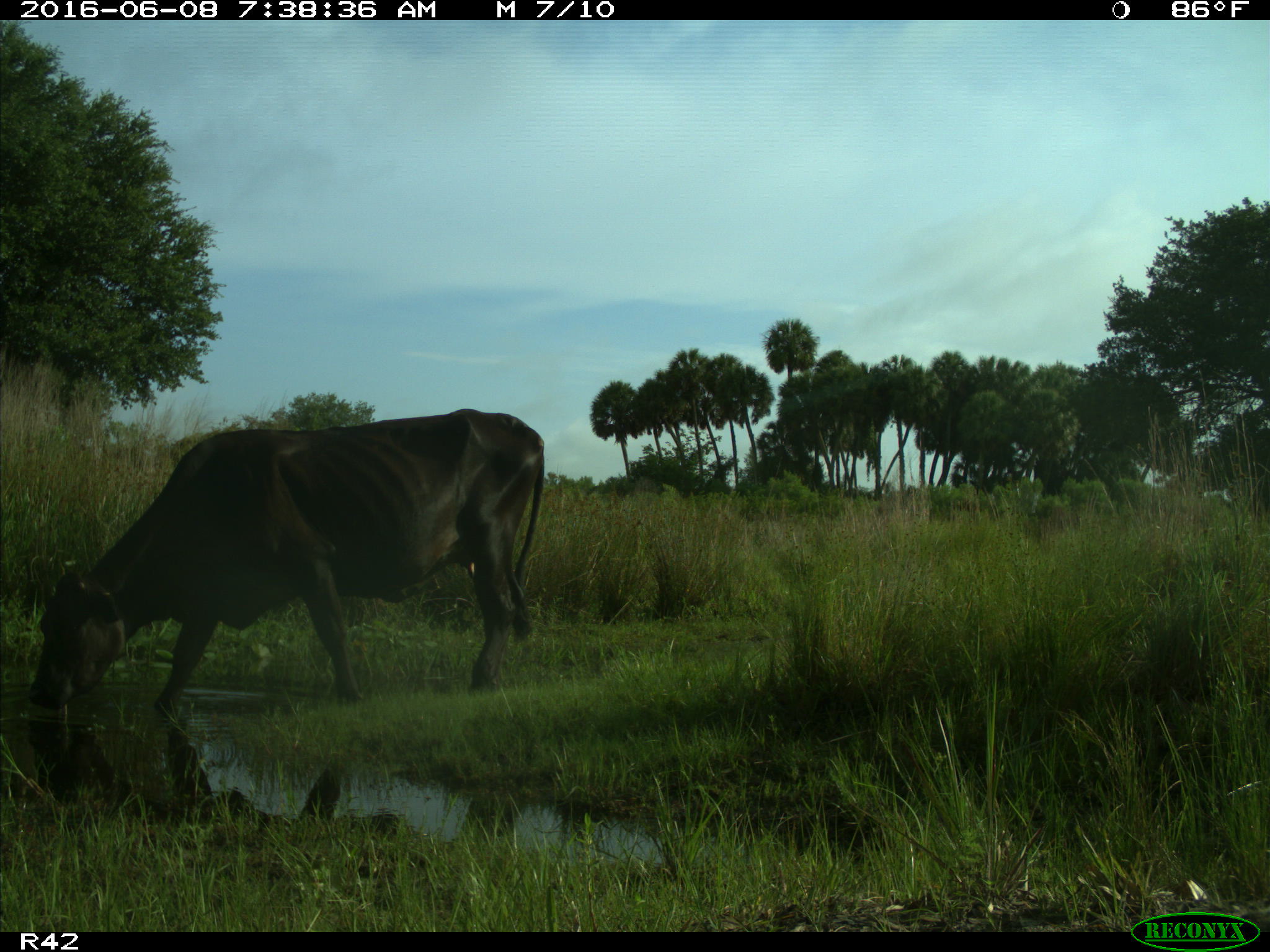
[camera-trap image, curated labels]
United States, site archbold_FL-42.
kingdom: Animalia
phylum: Chordata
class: Mammalia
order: Artiodactyla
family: Bovidae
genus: Bos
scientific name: Bos taurus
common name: domestic cow